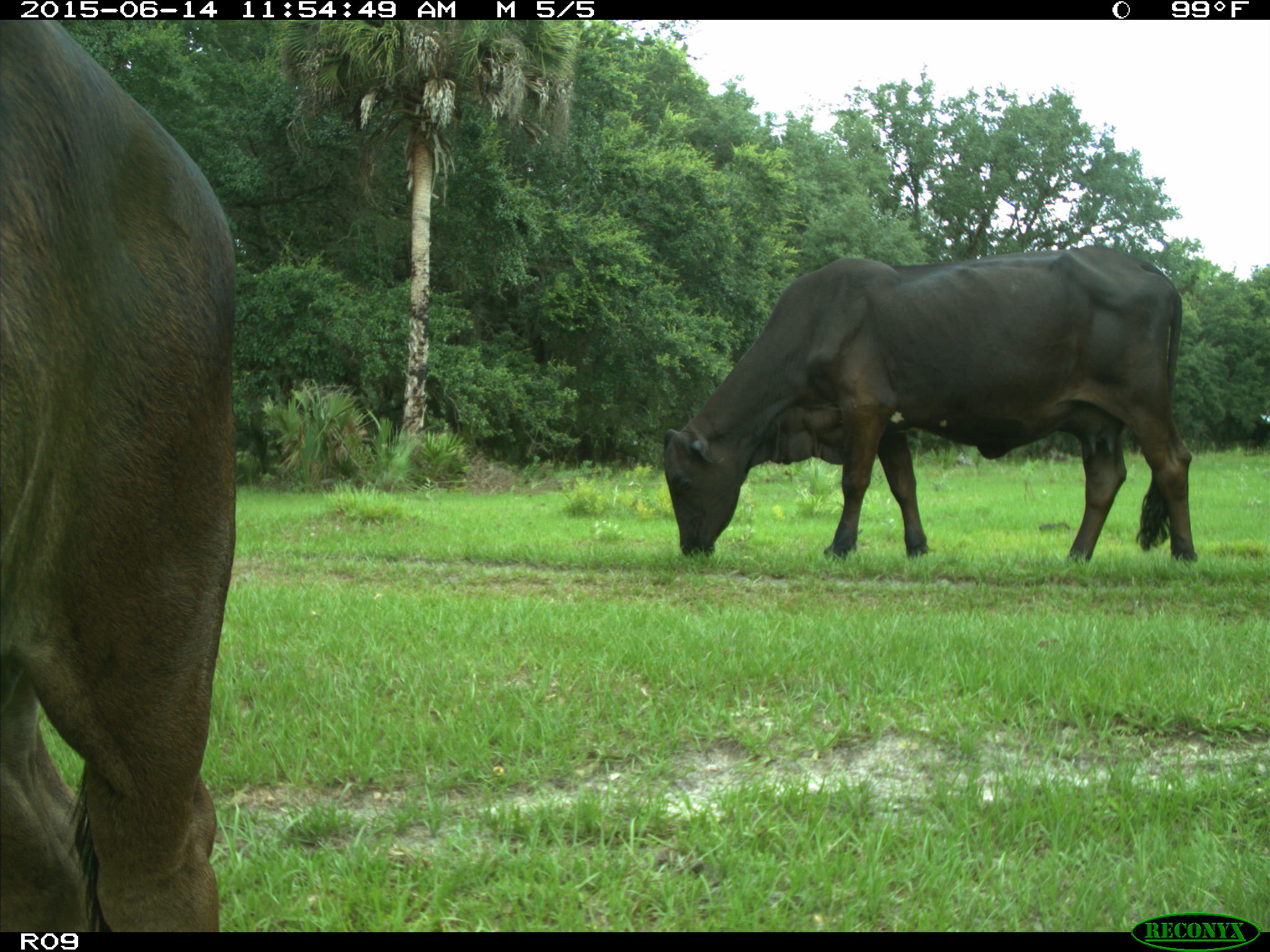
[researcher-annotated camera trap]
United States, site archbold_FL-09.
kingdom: Animalia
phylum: Chordata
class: Mammalia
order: Artiodactyla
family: Bovidae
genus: Bos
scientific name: Bos taurus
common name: domestic cow